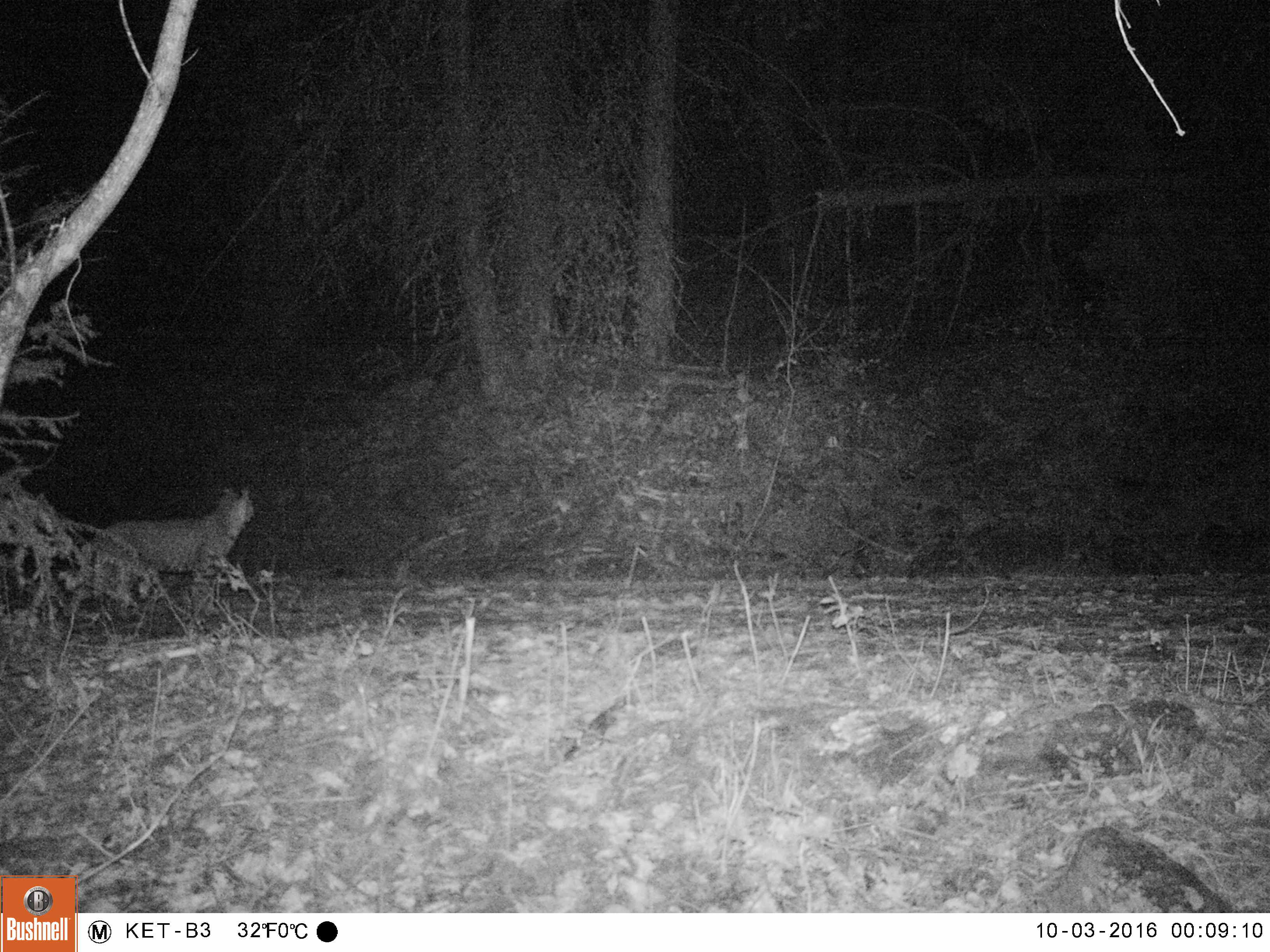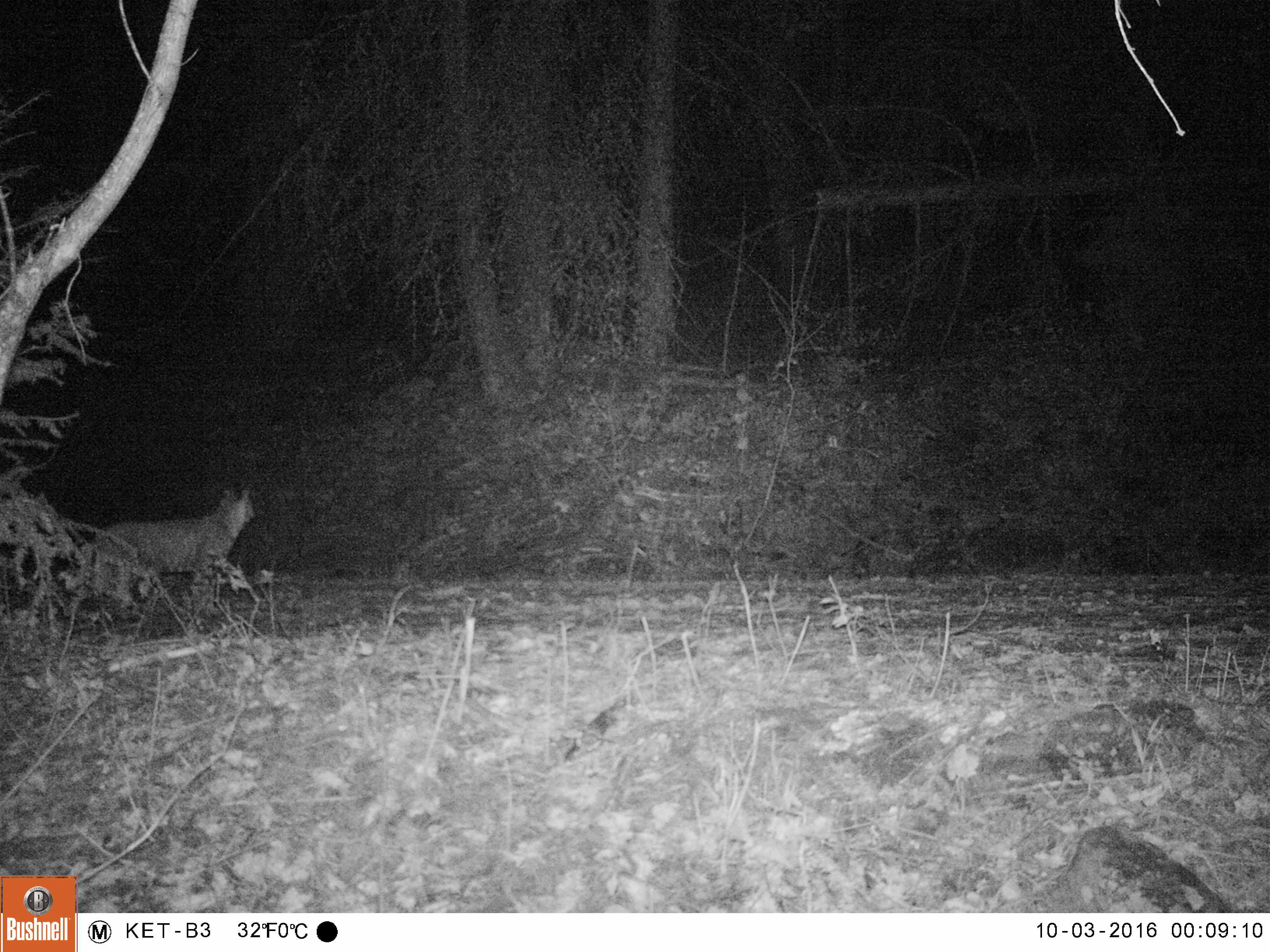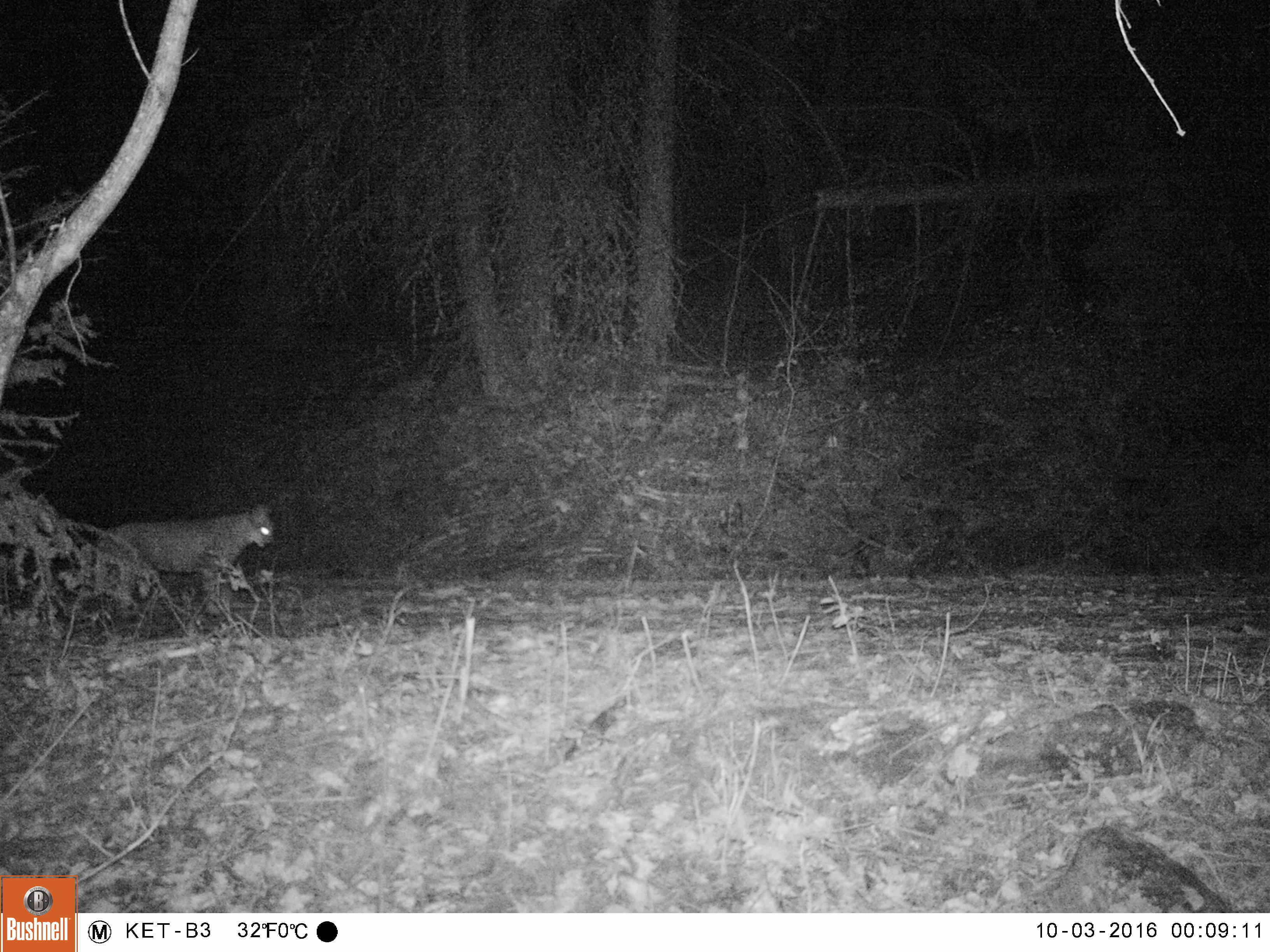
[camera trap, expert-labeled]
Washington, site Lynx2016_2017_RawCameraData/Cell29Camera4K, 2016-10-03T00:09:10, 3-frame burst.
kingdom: Animalia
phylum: Chordata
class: Mammalia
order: Carnivora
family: Felidae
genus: Lynx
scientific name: Lynx rufus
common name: bobcat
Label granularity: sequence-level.